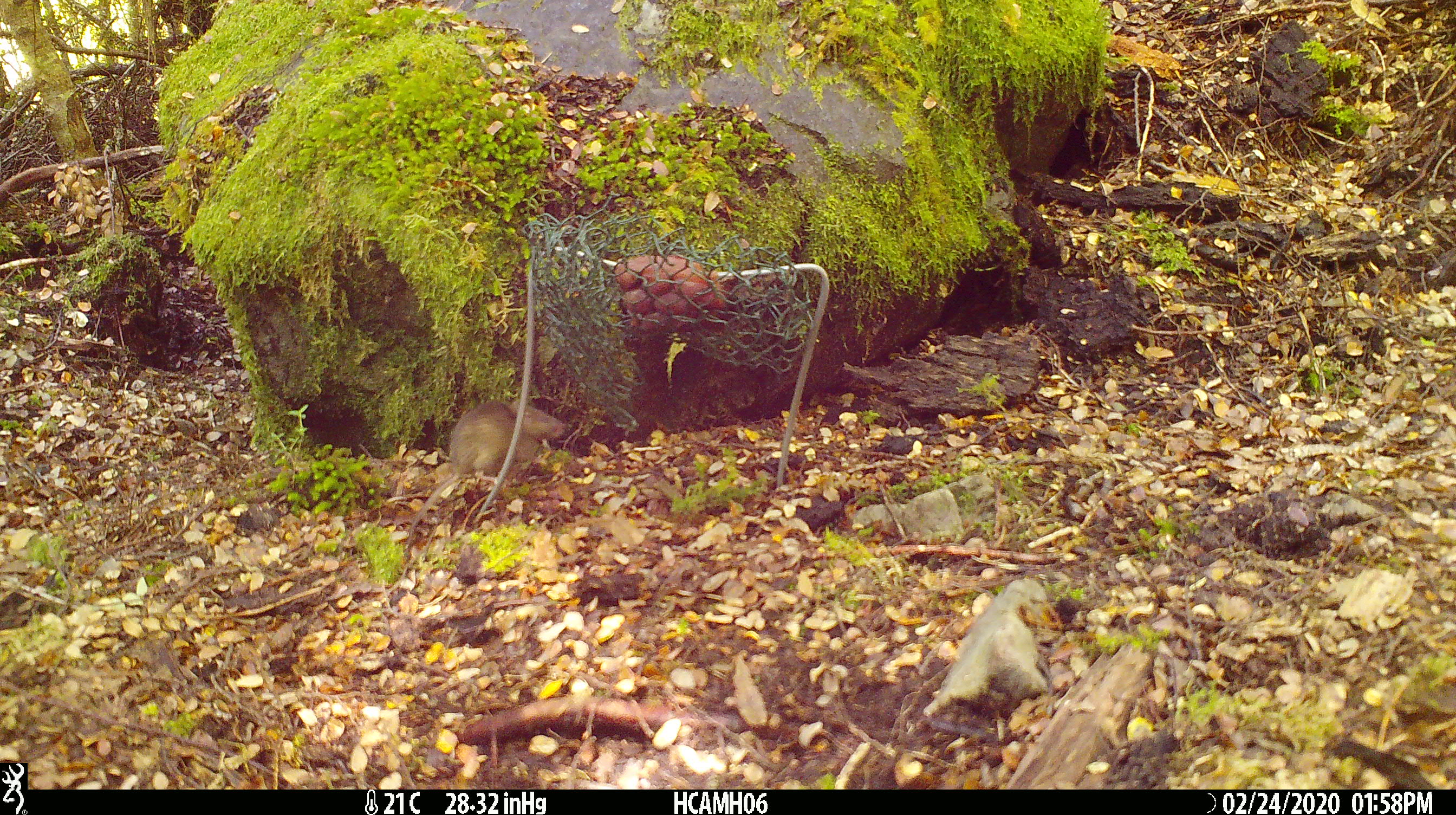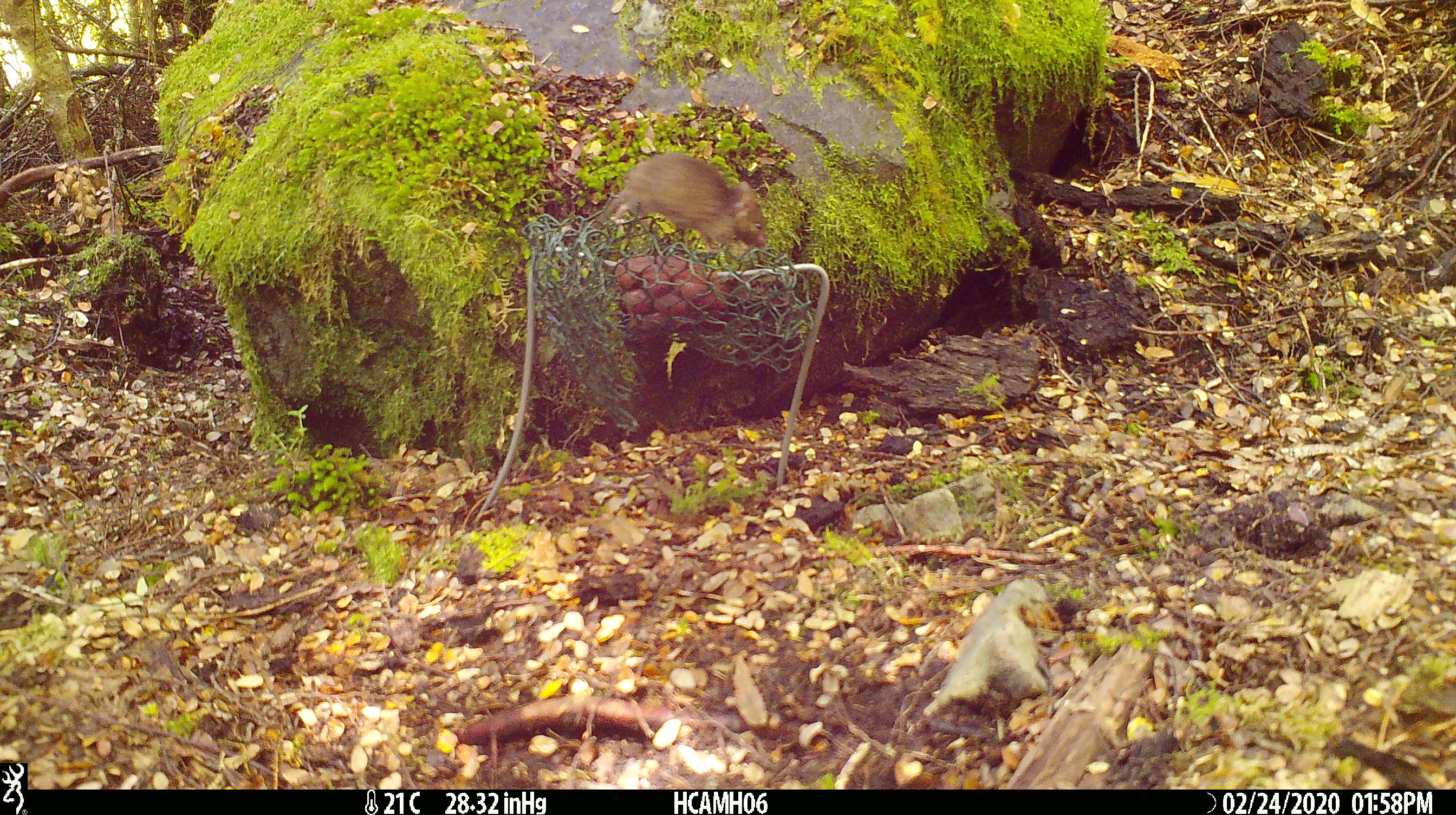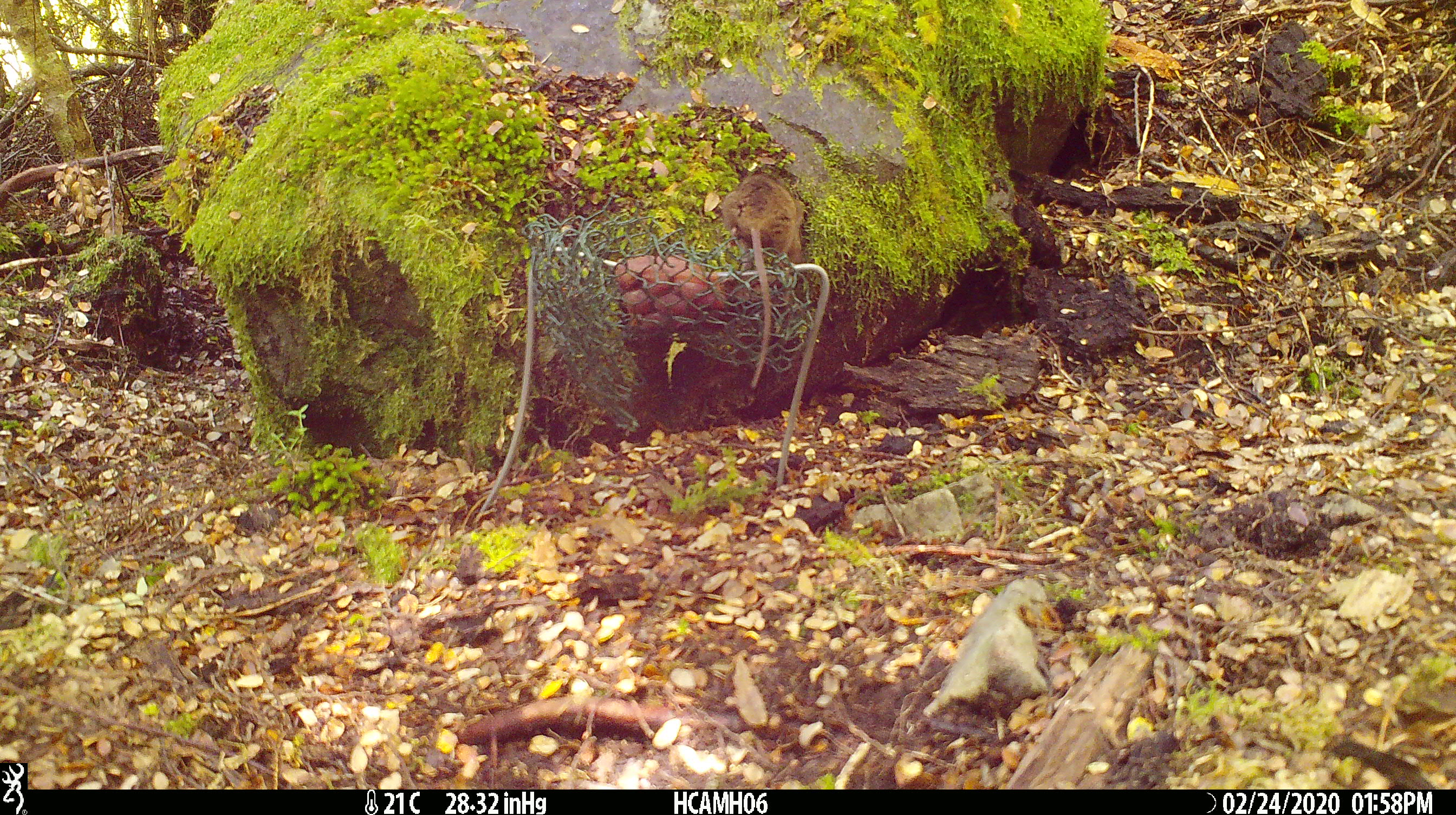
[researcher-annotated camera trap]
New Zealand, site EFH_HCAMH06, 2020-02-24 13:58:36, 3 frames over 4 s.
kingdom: Animalia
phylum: Chordata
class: Mammalia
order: Rodentia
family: Muridae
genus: Mus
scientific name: Mus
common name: mouse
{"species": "mouse (Mus)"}